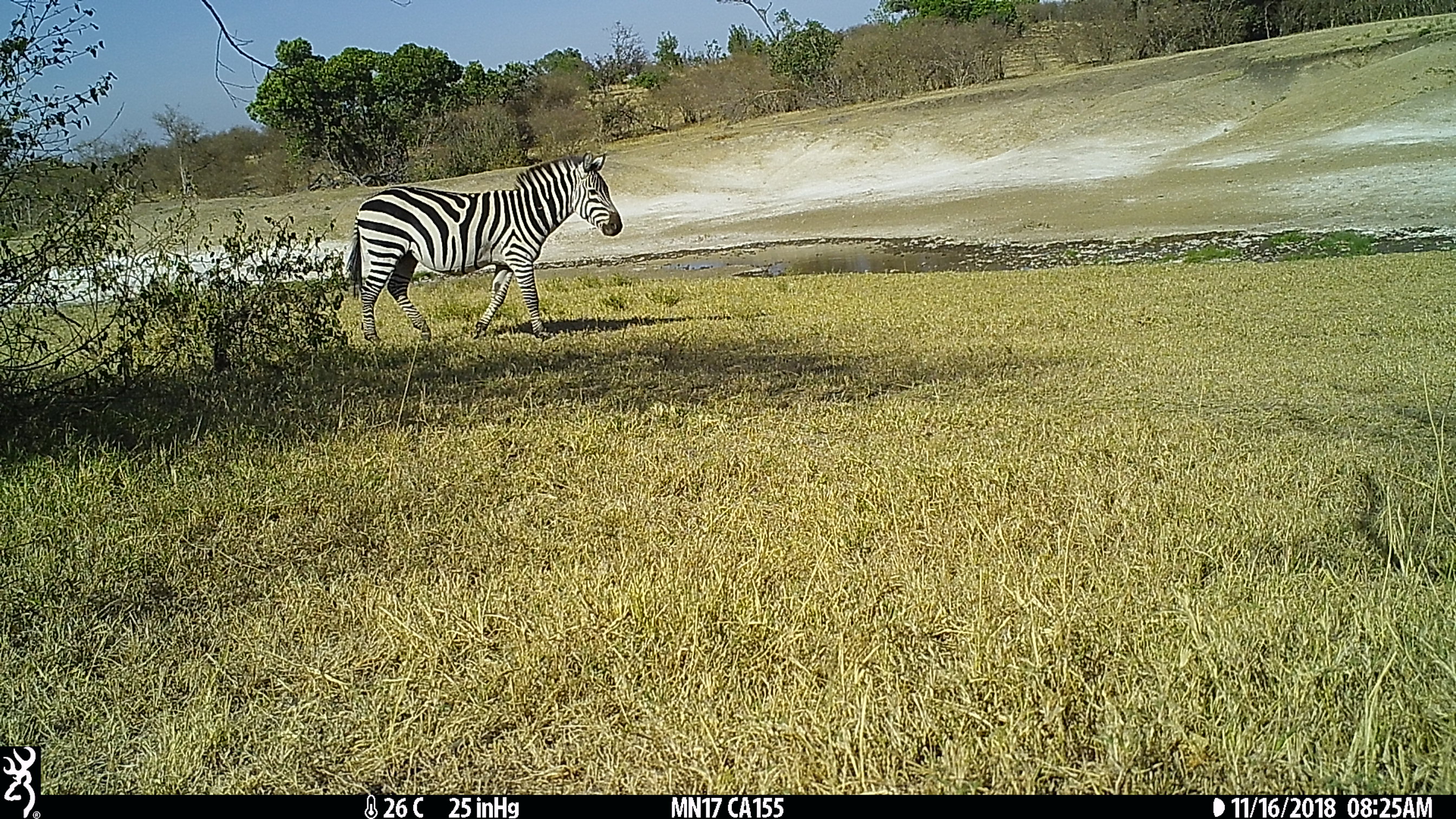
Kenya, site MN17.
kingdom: Animalia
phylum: Chordata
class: Mammalia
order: Perissodactyla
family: Equidae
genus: Equus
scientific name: Equus quagga burchellii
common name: burchell's zebra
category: zebra